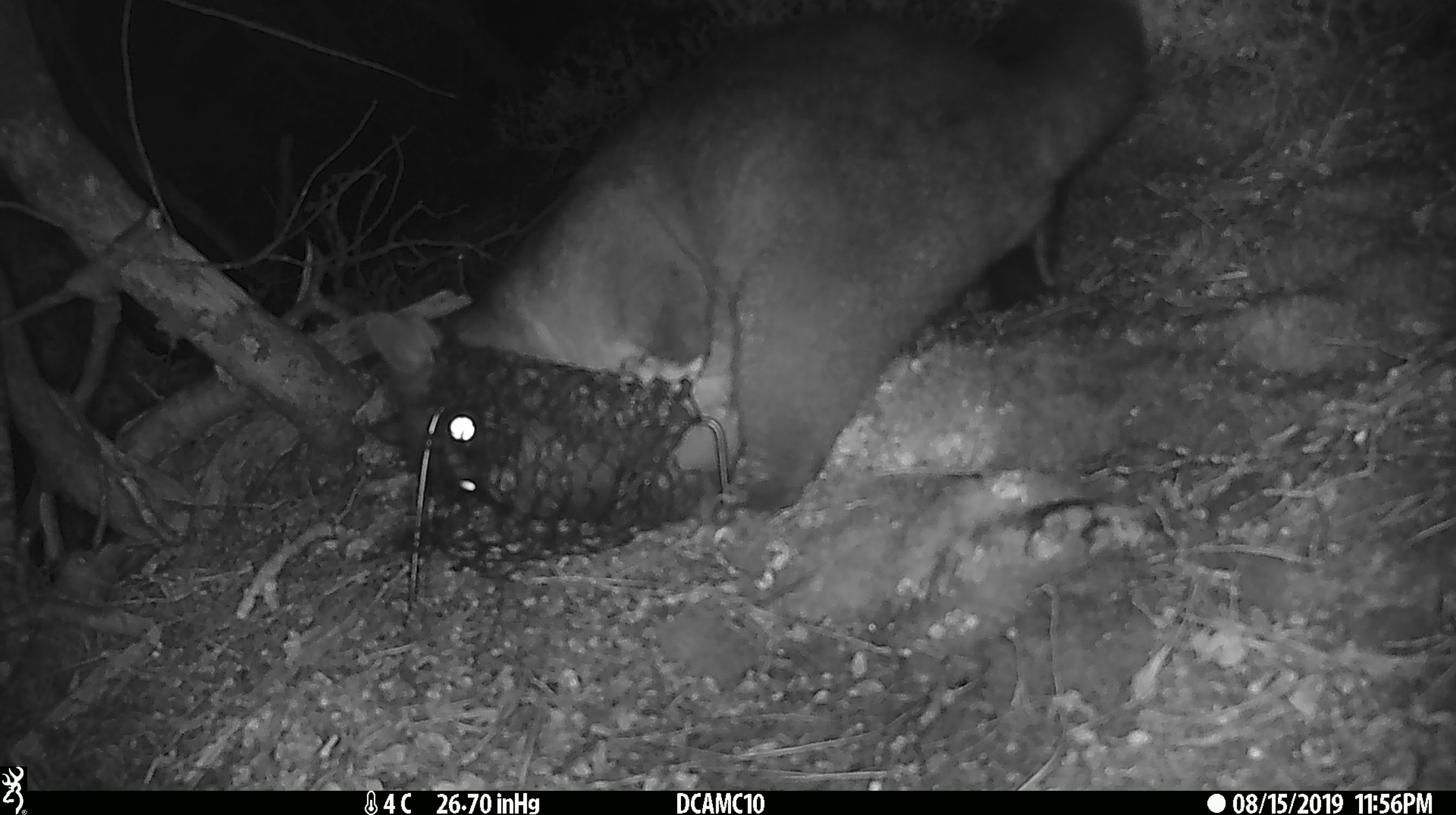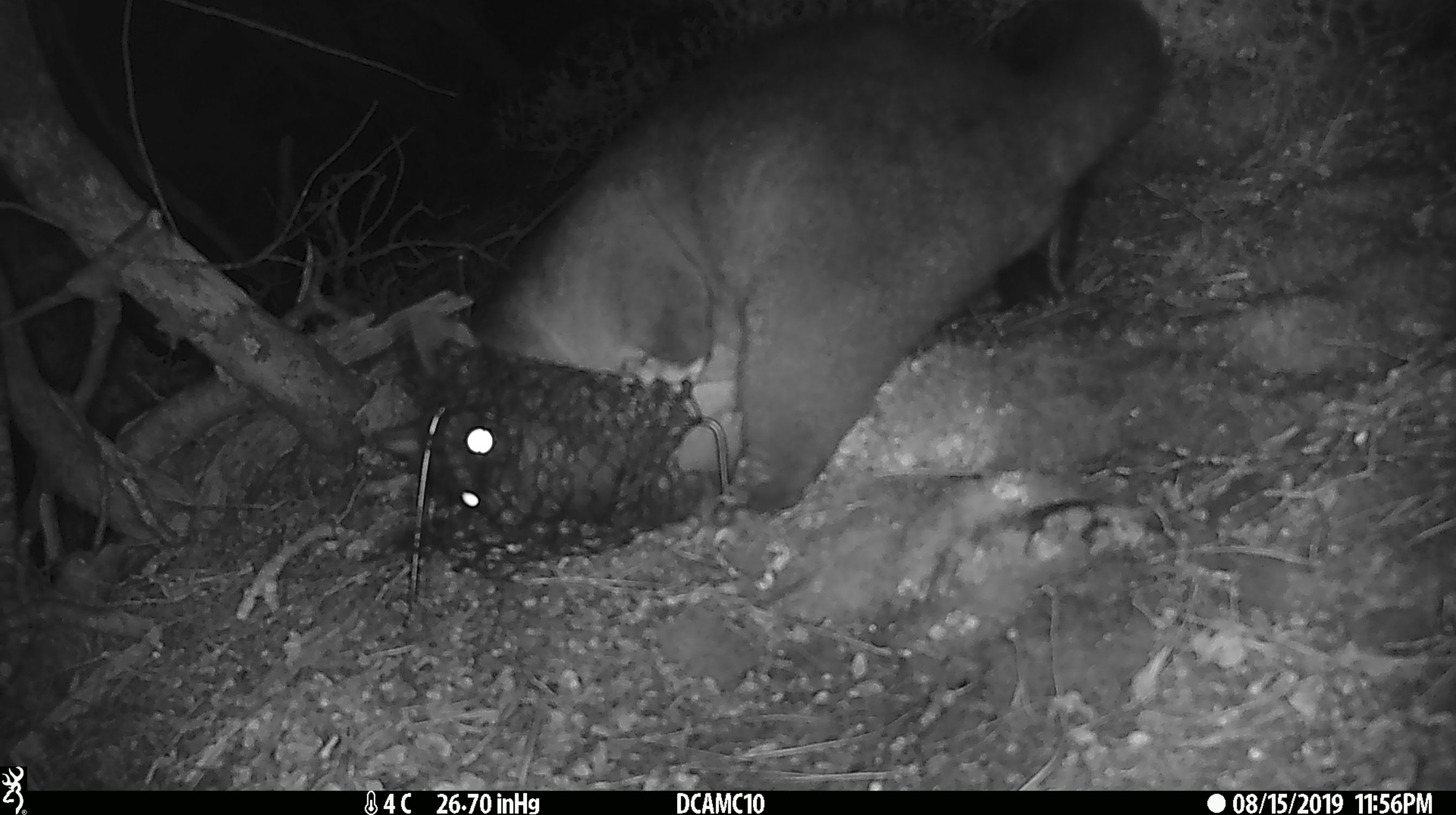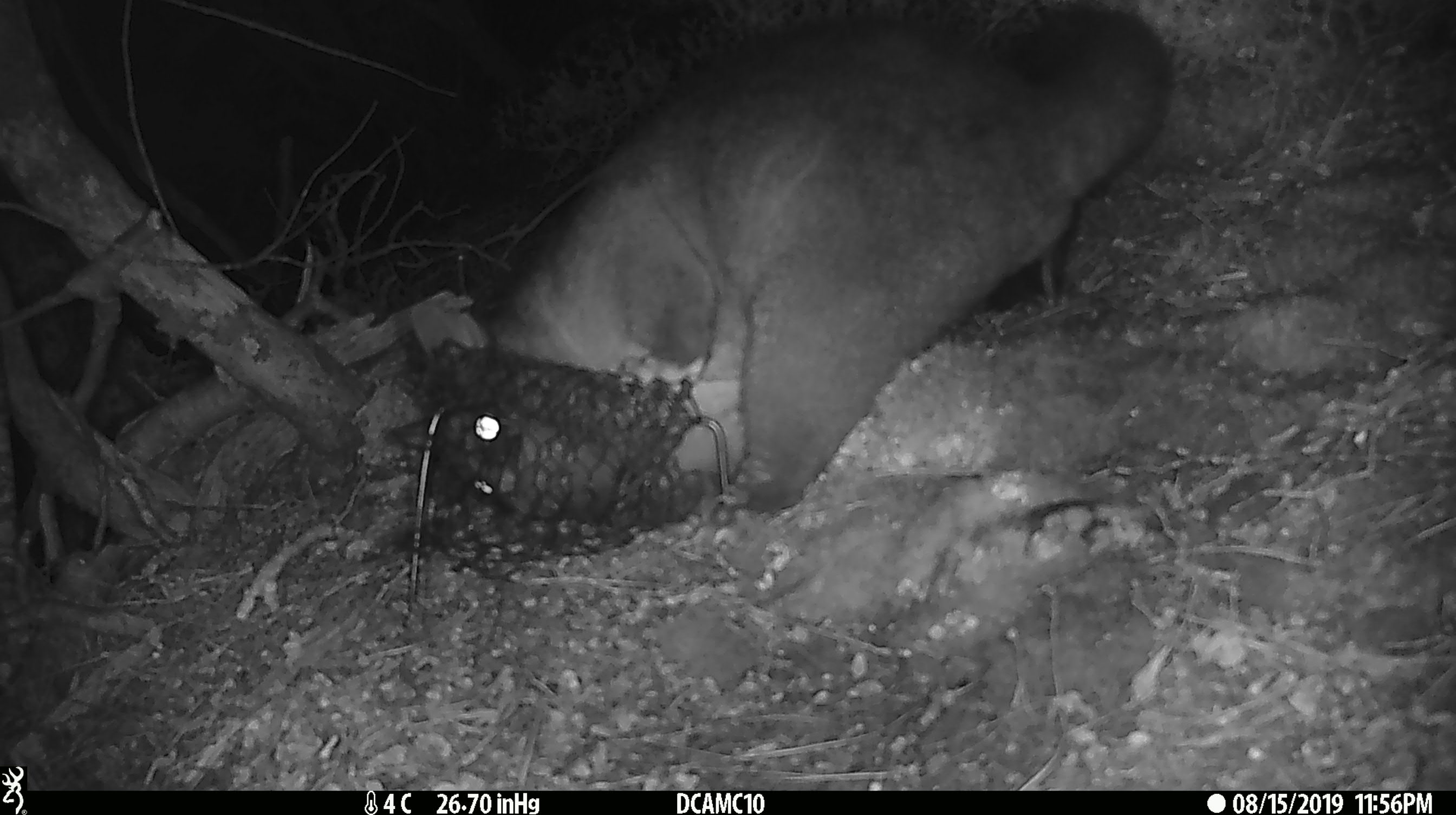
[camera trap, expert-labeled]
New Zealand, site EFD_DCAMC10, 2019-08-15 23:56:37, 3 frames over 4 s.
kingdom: Animalia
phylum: Chordata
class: Mammalia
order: Diprotodontia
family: Phalangeridae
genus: Trichosurus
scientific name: Trichosurus vulpecula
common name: common brushtail possum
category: possum